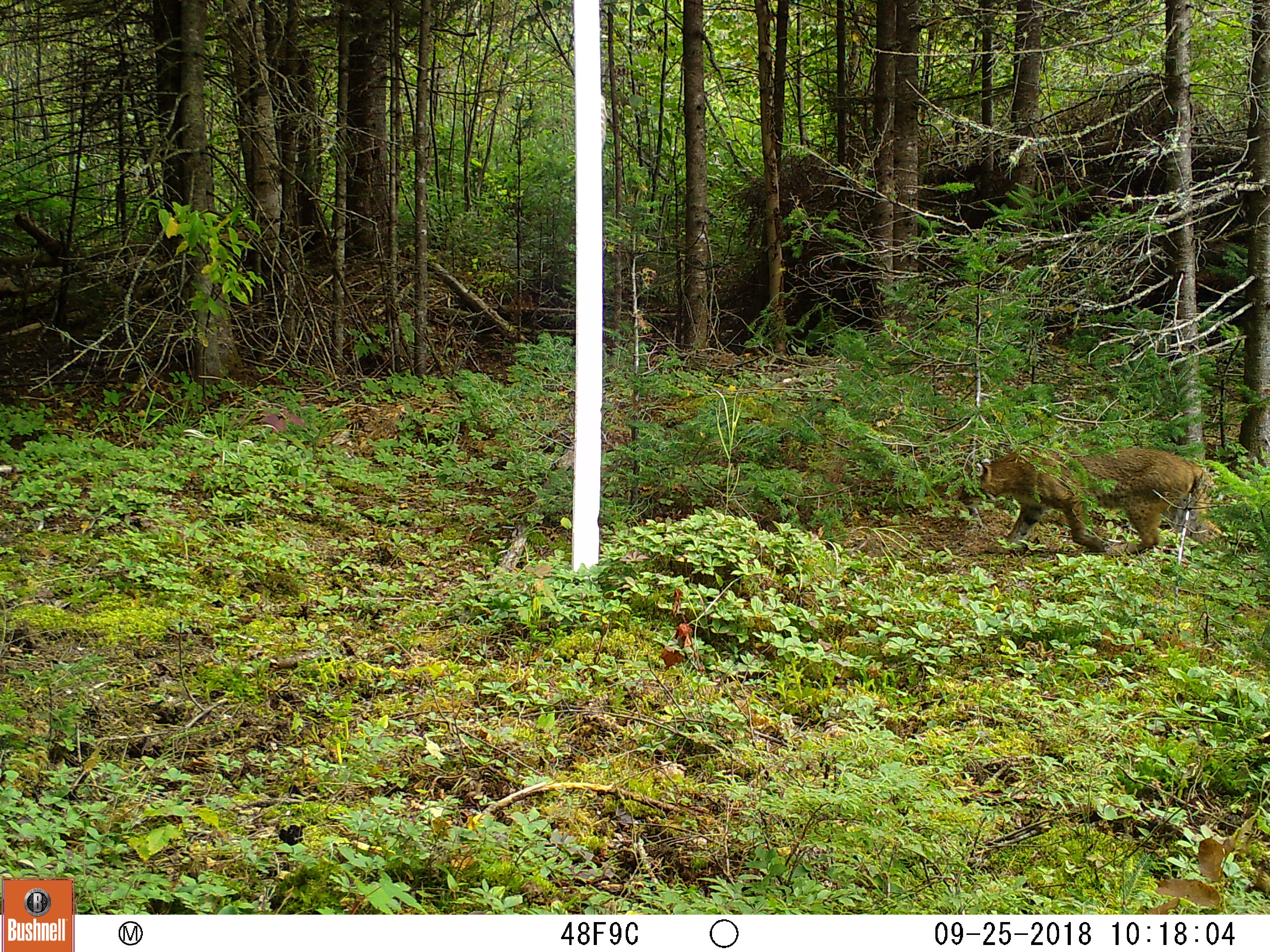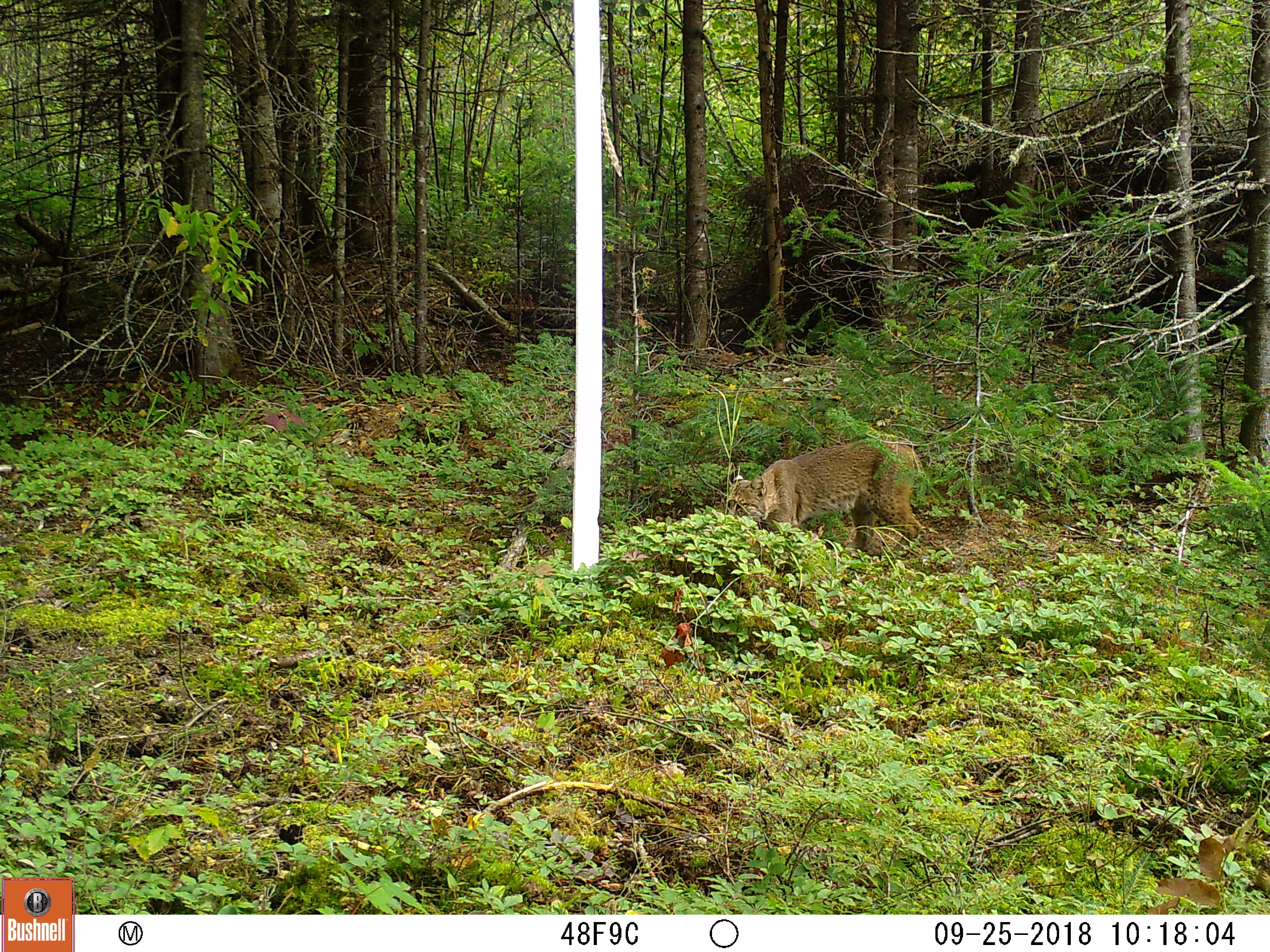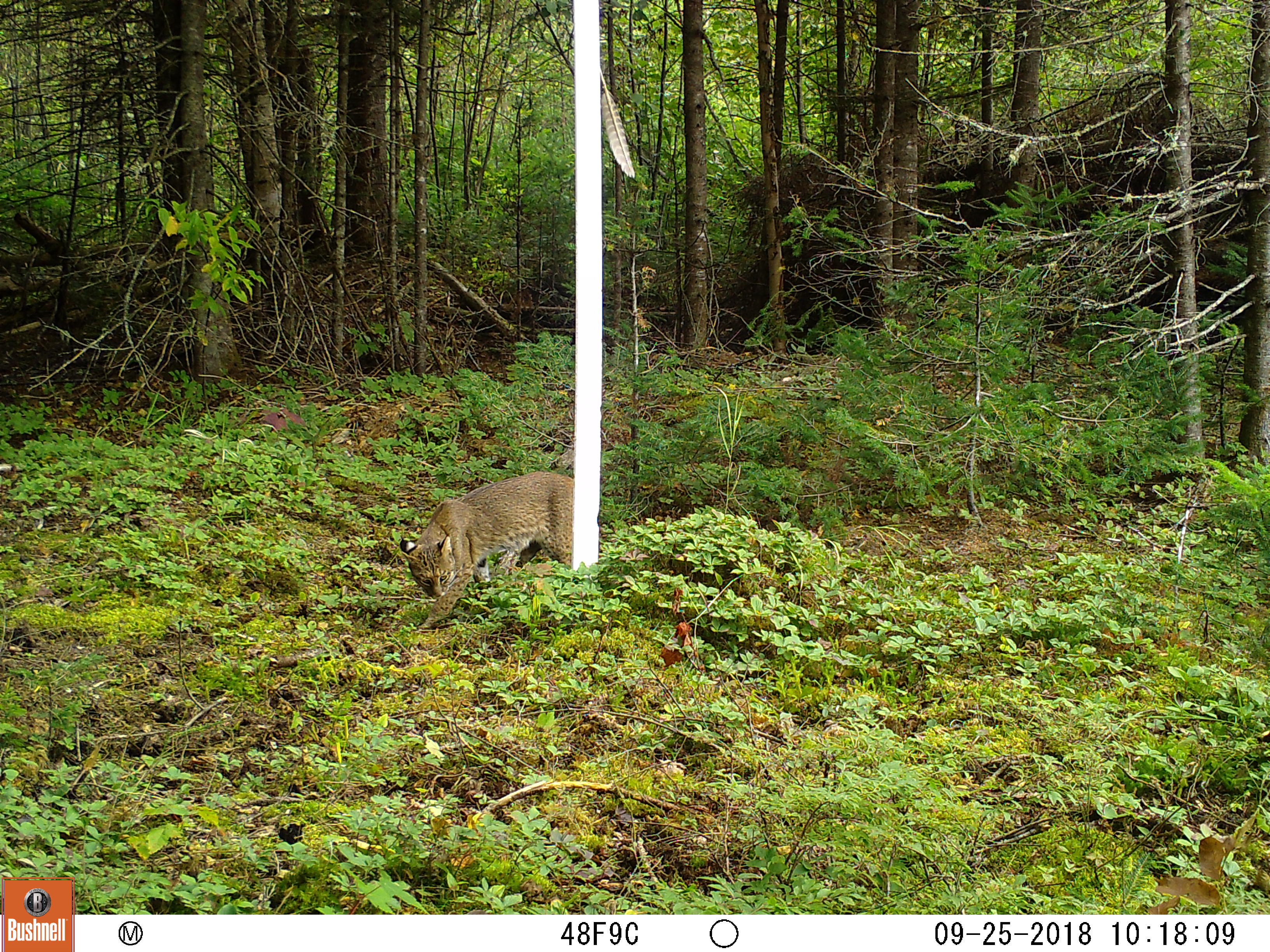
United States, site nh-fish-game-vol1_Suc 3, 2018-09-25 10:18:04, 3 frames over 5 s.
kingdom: Animalia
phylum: Chordata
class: Mammalia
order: Carnivora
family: Felidae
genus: Lynx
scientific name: Lynx rufus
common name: bobcat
Bobcat (Lynx rufus).